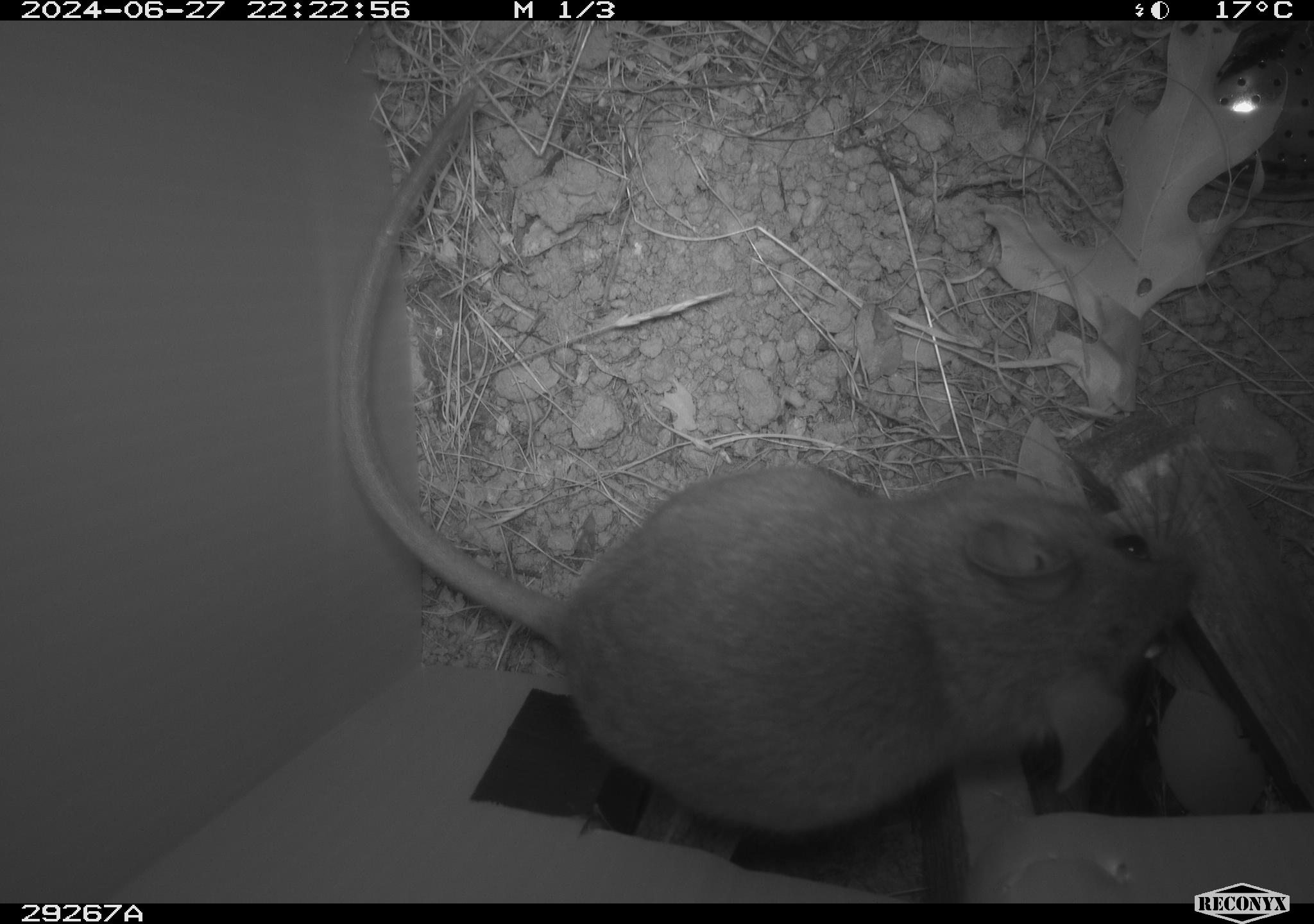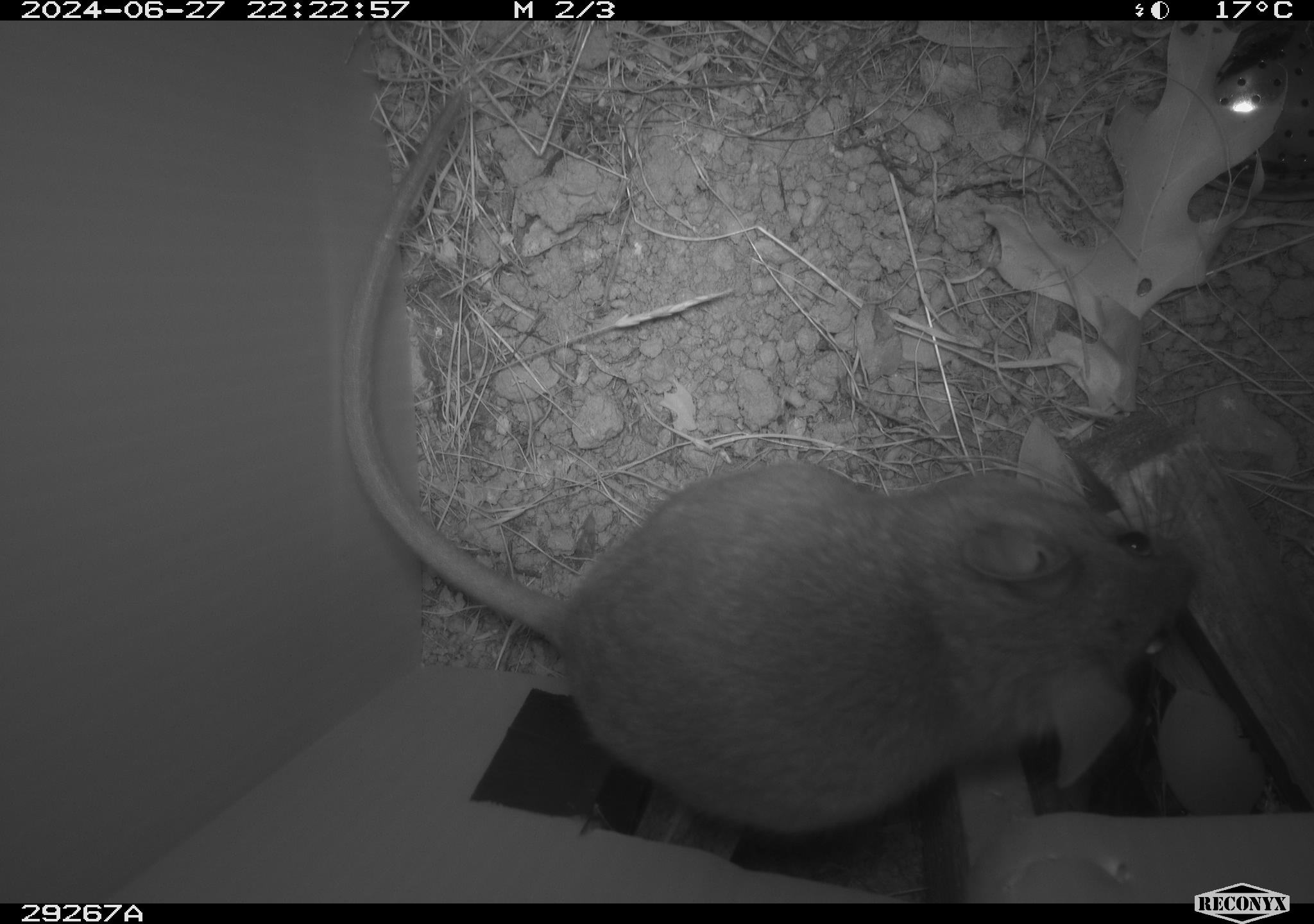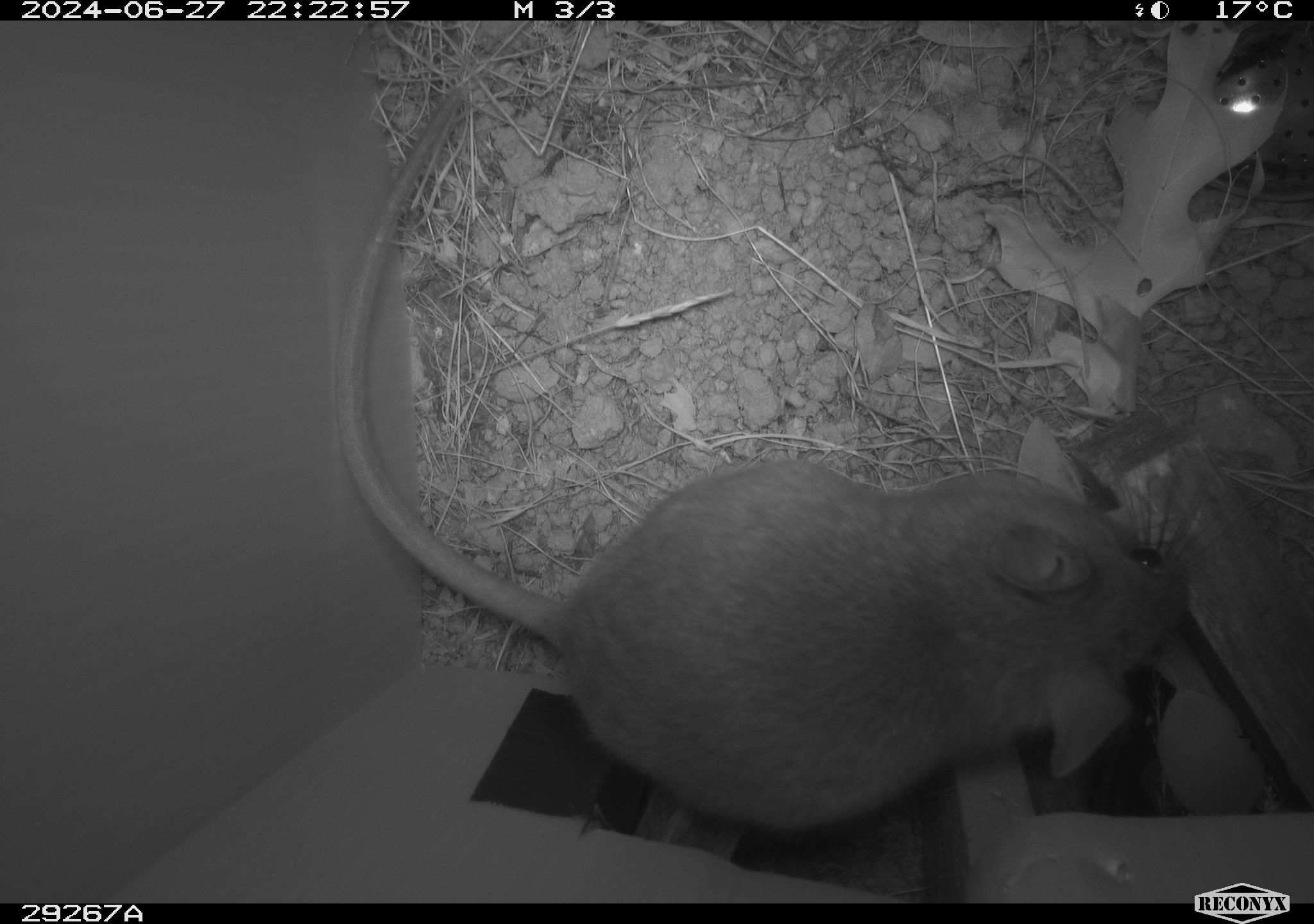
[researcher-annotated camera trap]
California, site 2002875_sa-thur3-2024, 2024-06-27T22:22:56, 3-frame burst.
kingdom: Animalia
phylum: Chordata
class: Mammalia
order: Rodentia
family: Cricetidae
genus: Neotoma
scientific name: Neotoma fuscipes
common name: dusky-footed woodrat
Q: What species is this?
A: Dusky-footed woodrat (Neotoma fuscipes).